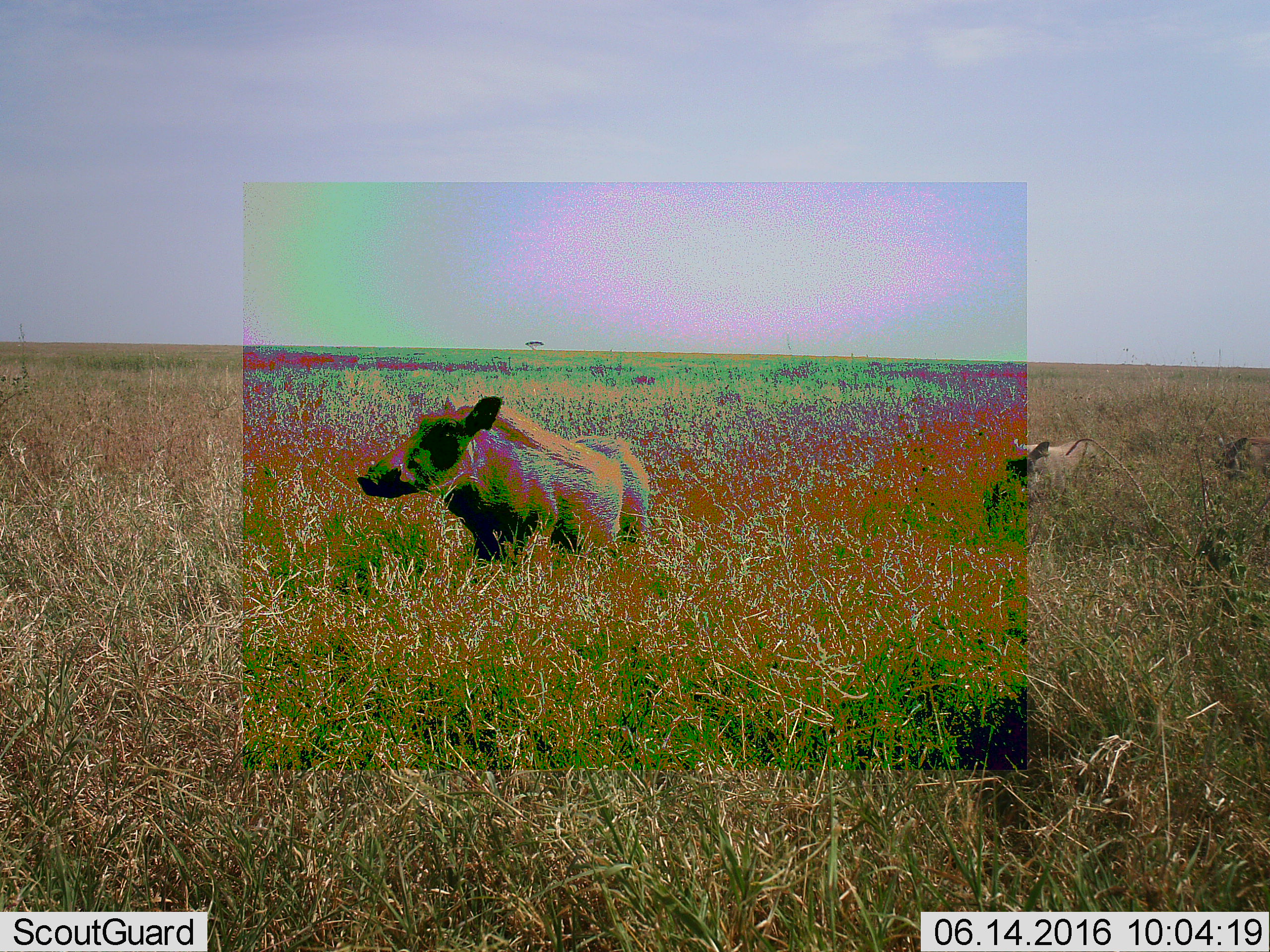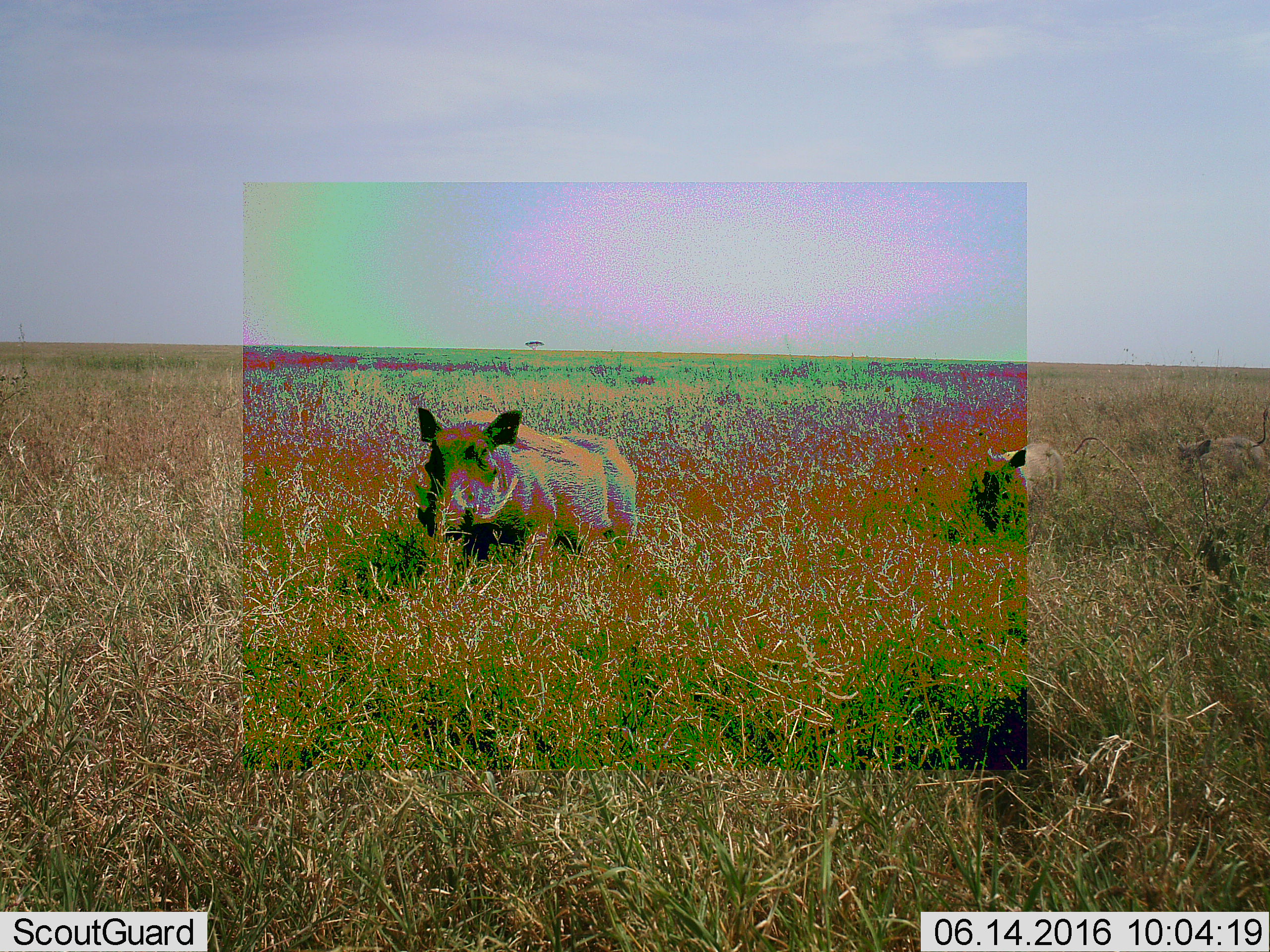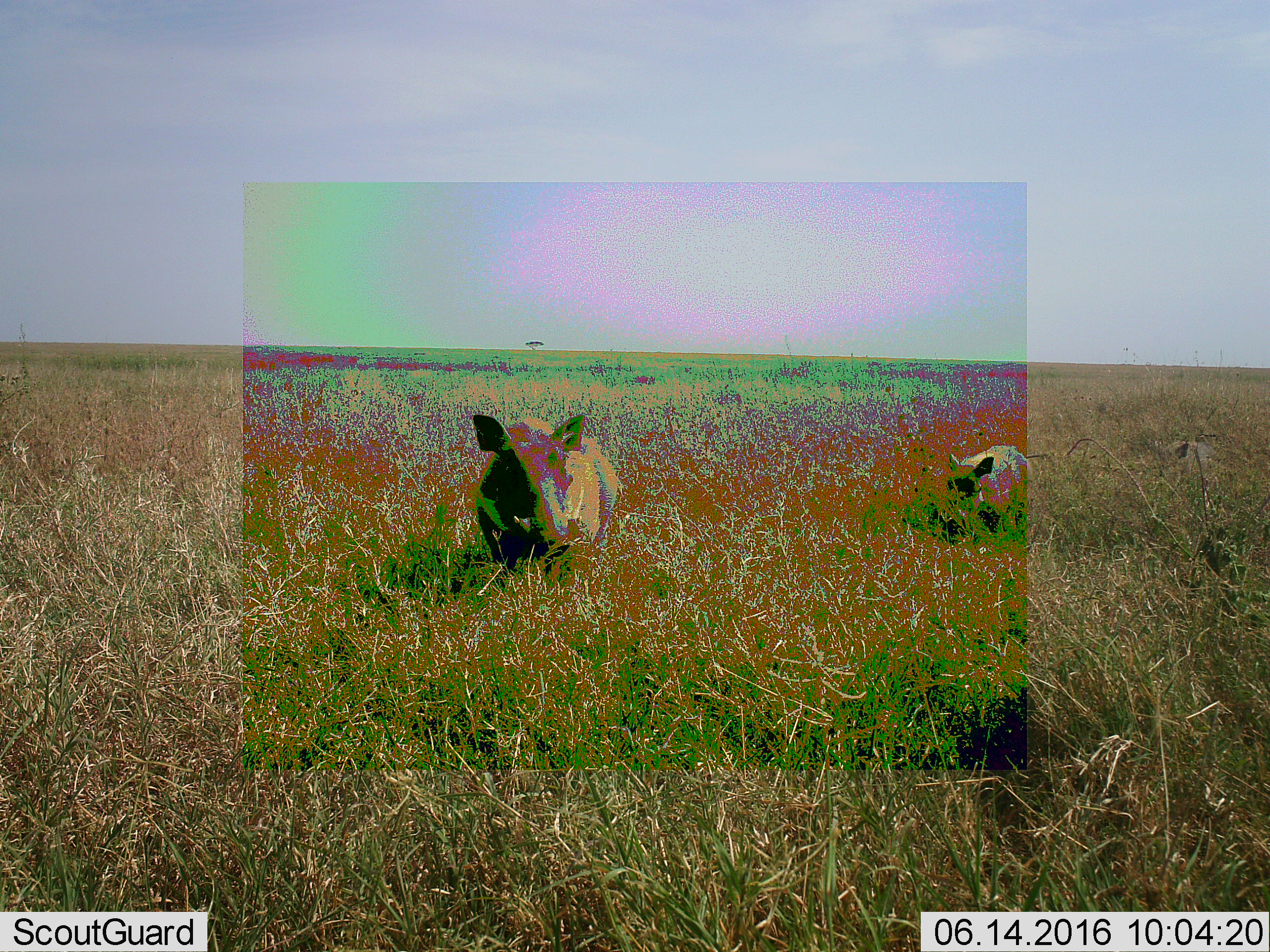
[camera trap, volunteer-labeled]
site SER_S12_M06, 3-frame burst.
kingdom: Animalia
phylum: Chordata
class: Mammalia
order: Artiodactyla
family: Suidae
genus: Phacochoerus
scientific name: Phacochoerus africanus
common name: warthog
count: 3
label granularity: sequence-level